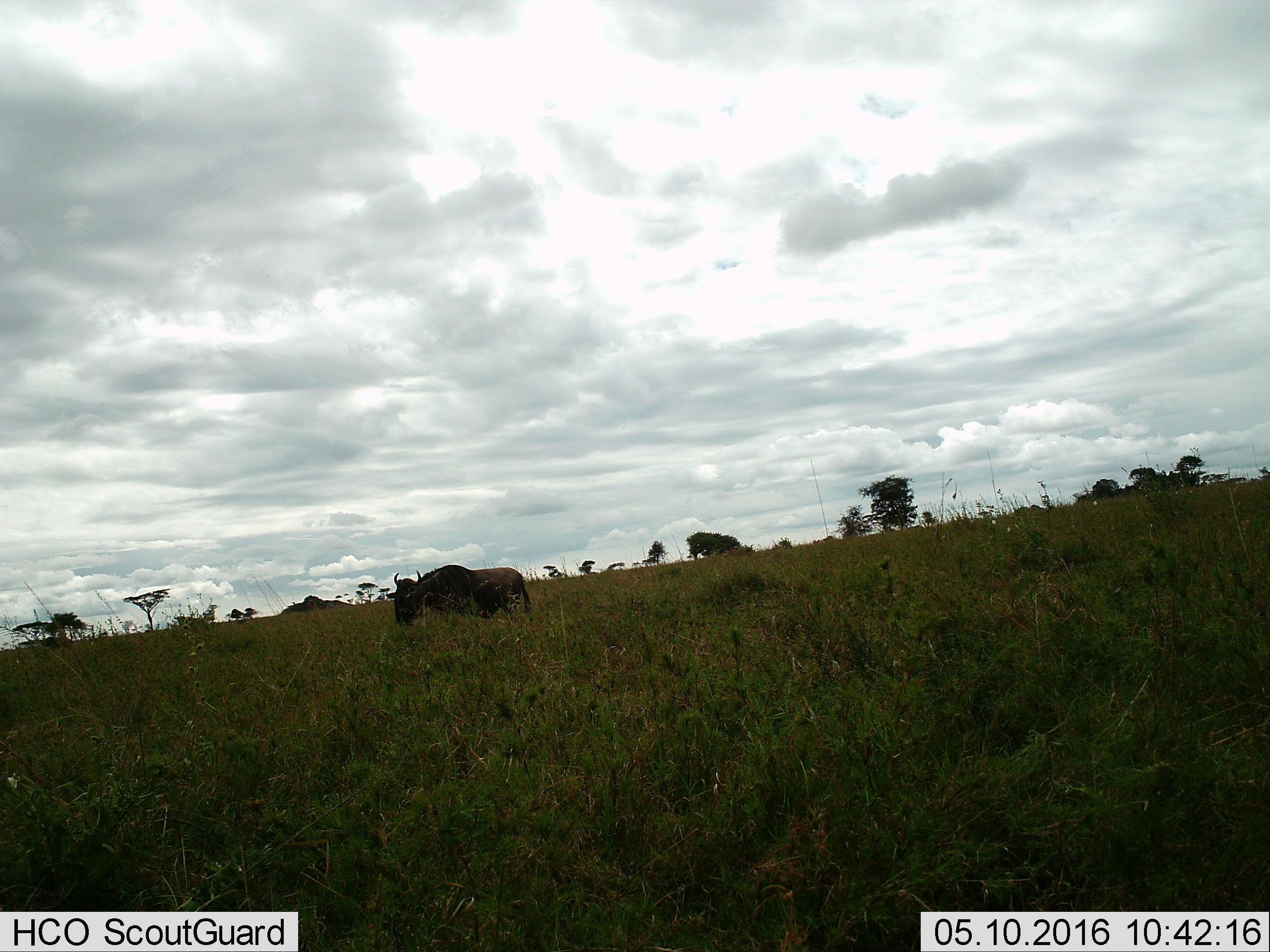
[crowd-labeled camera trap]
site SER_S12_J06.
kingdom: Animalia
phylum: Chordata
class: Mammalia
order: Artiodactyla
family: Bovidae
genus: Connochaetes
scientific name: Connochaetes taurinus taurinus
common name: blue wildebeest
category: wildebeestblue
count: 1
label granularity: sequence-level